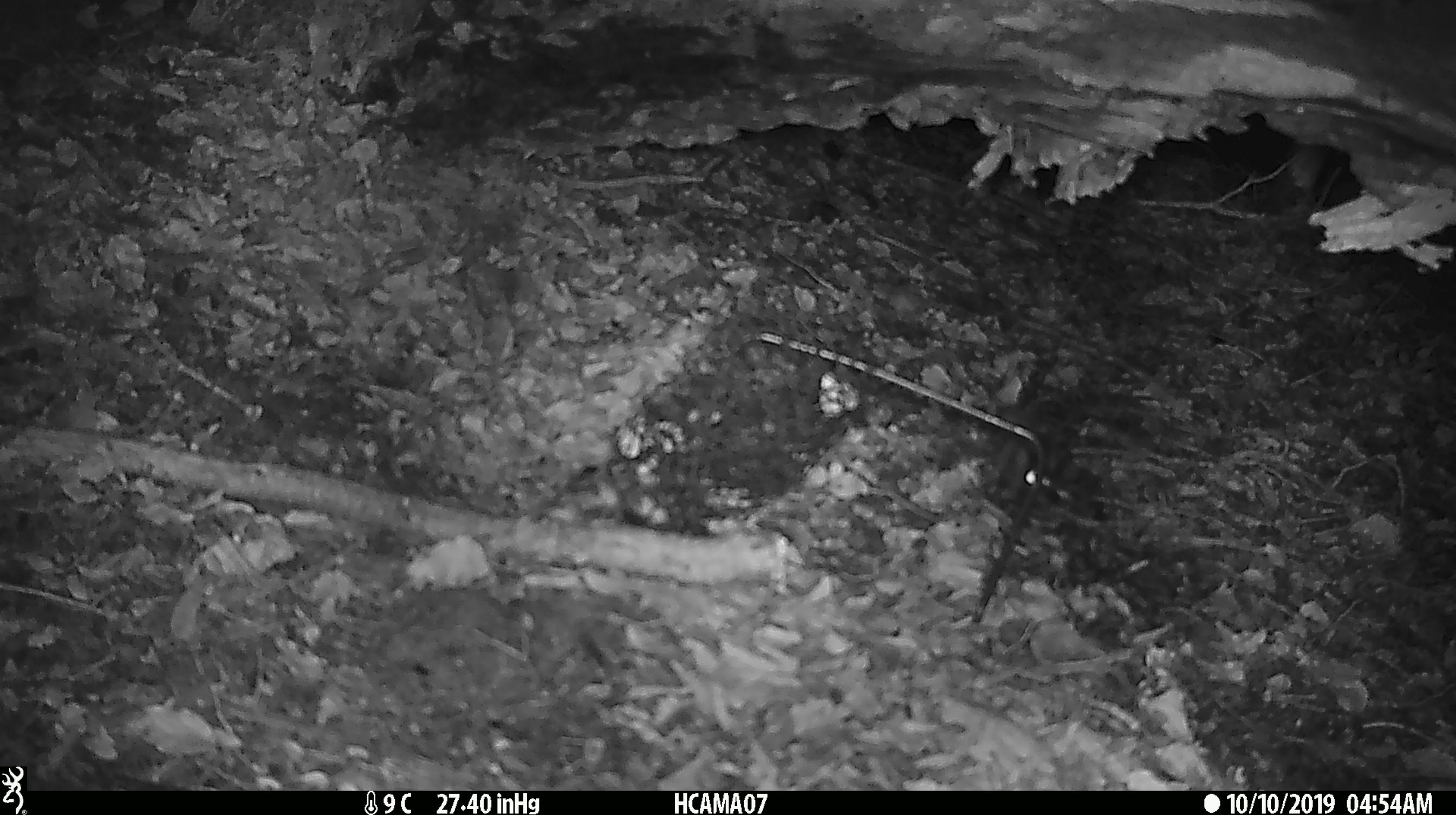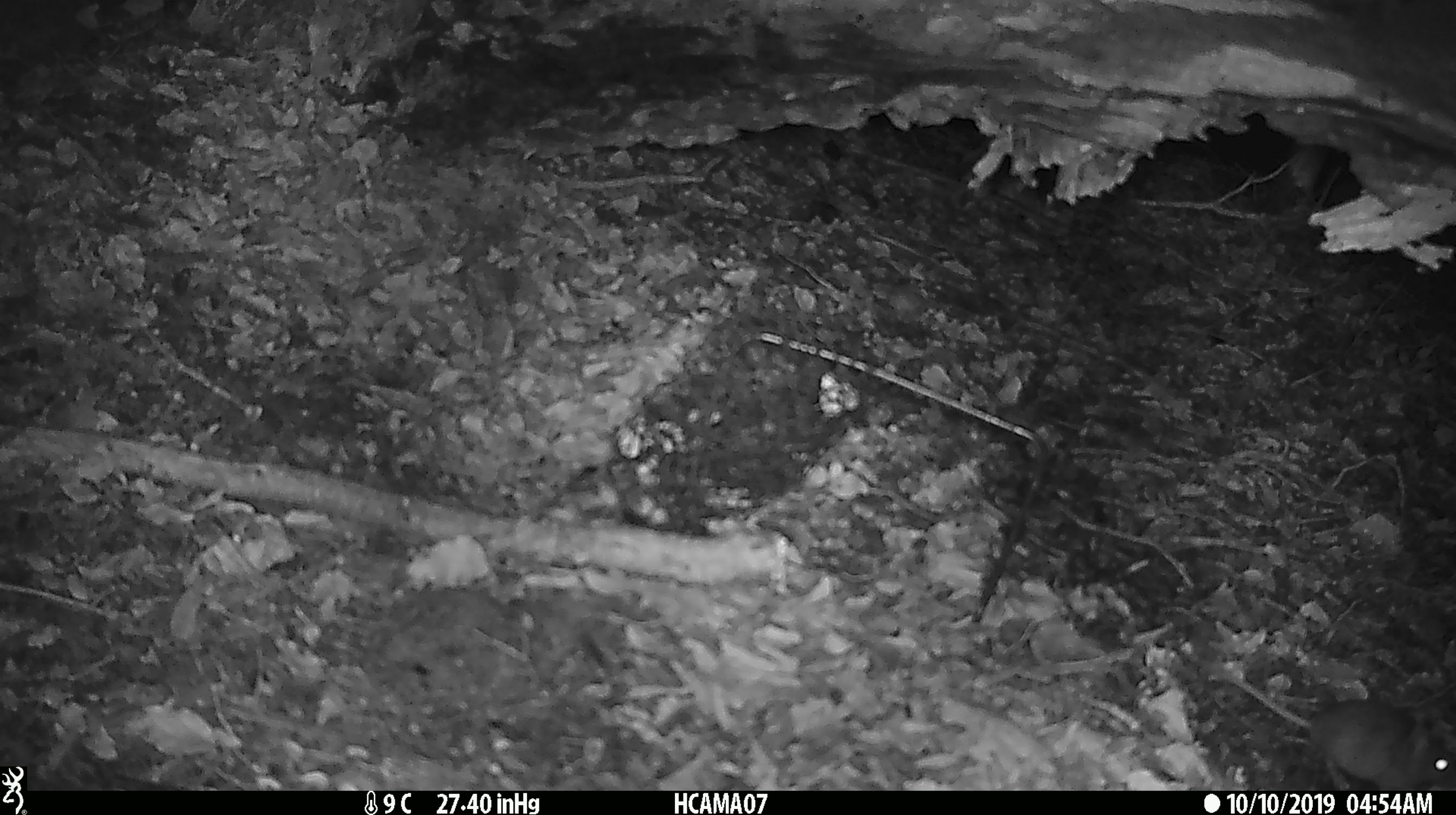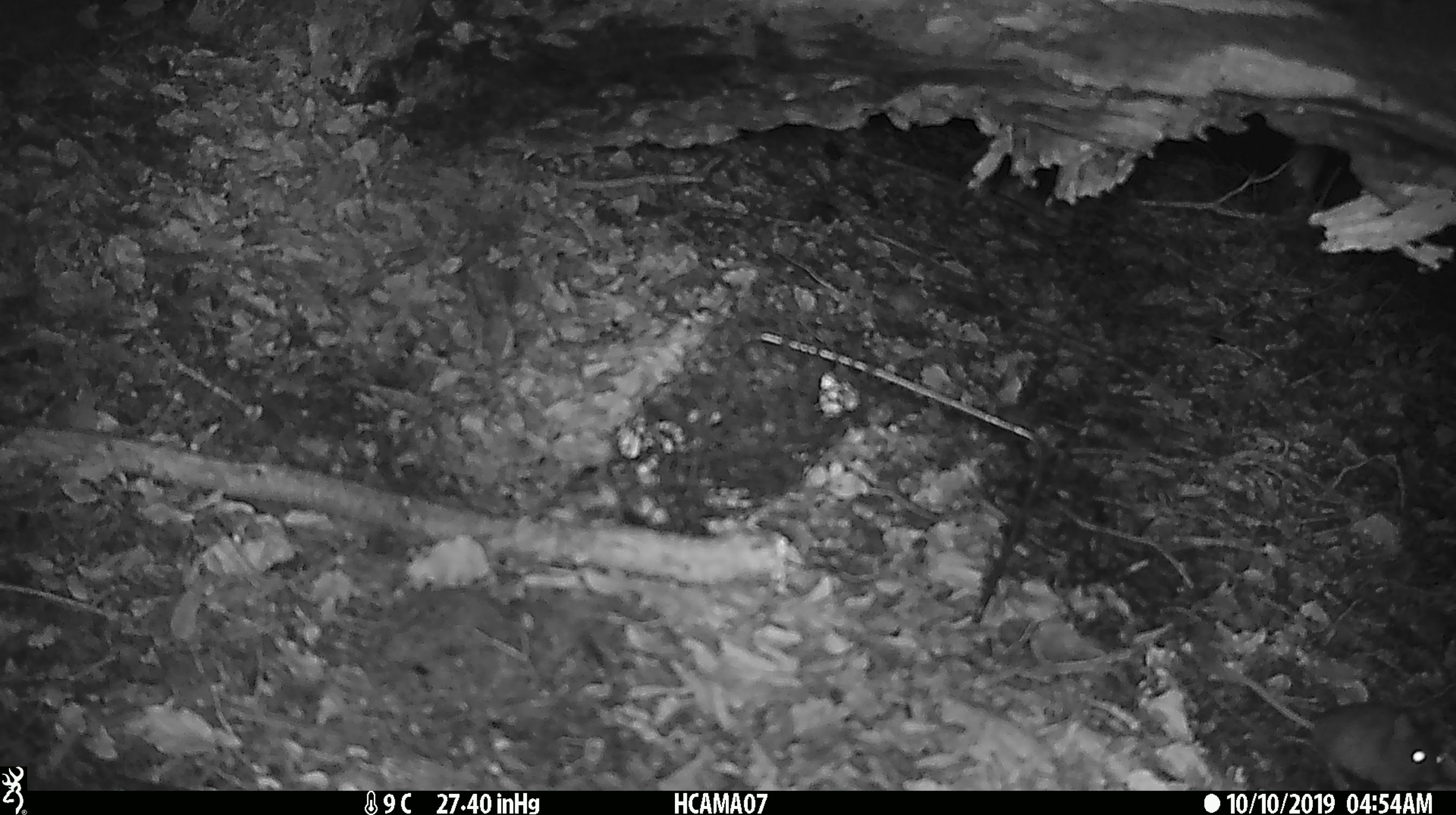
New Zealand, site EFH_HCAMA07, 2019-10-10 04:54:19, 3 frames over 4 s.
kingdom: Animalia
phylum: Chordata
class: Mammalia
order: Rodentia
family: Muridae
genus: Mus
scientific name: Mus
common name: mouse